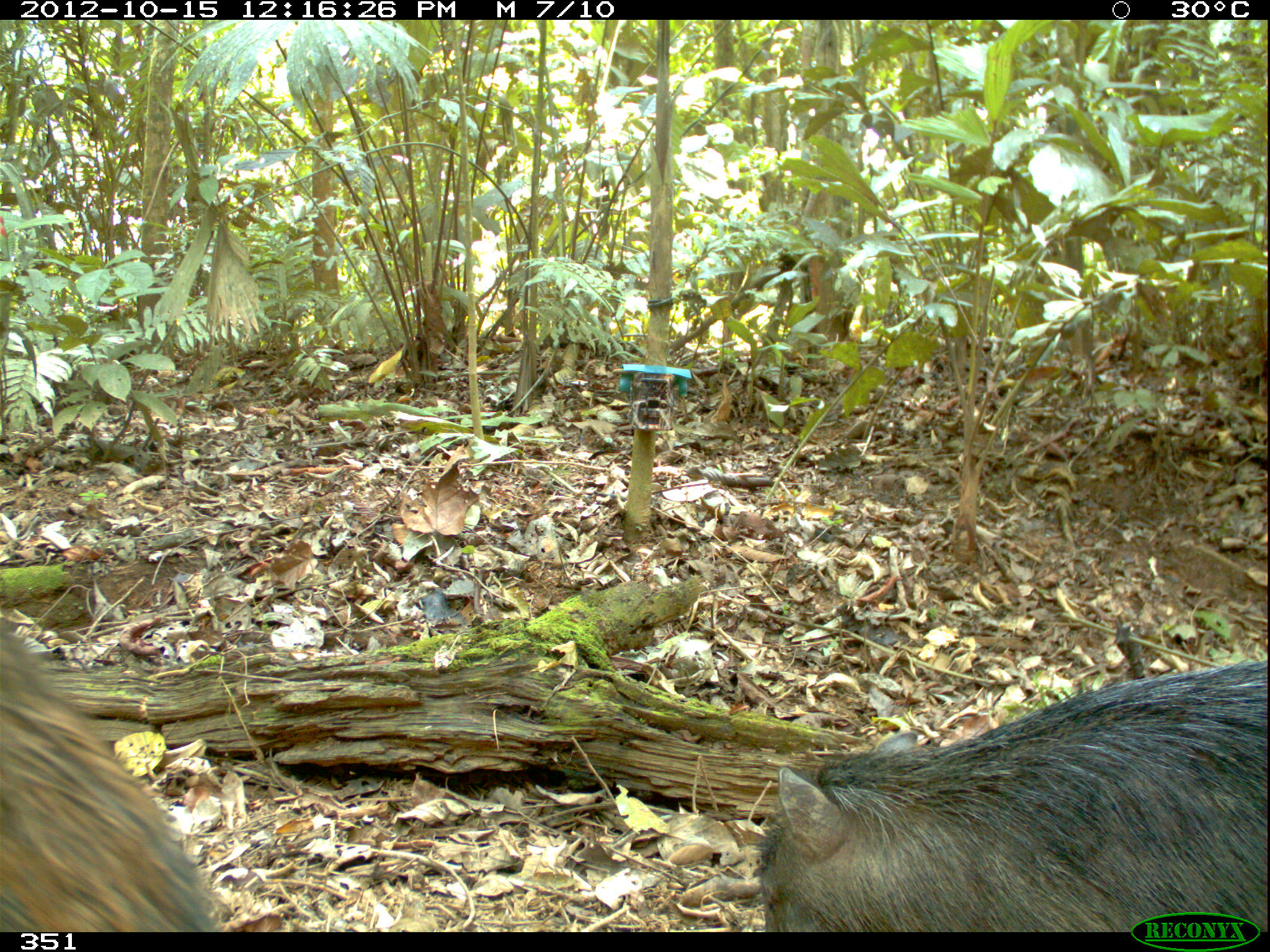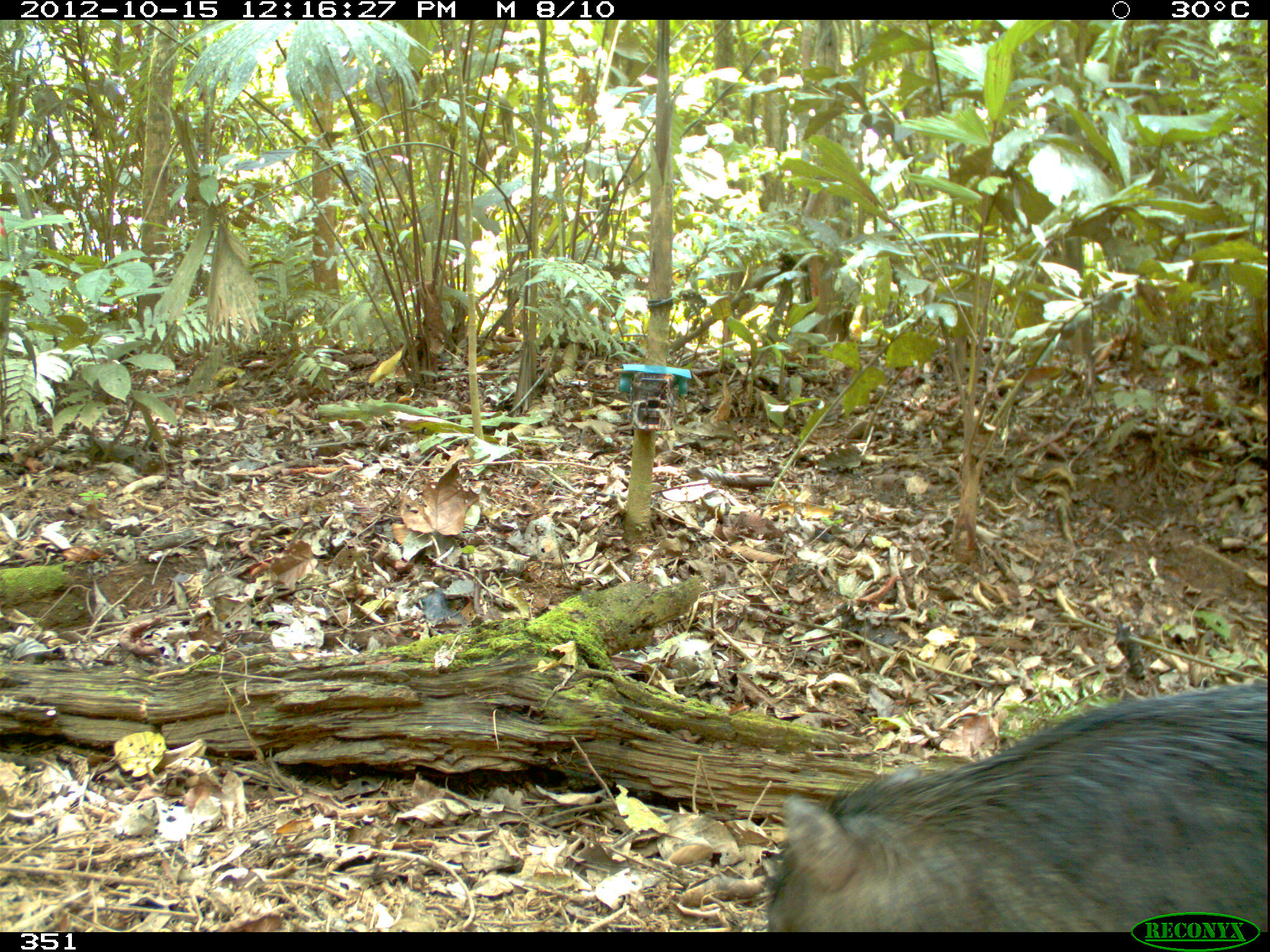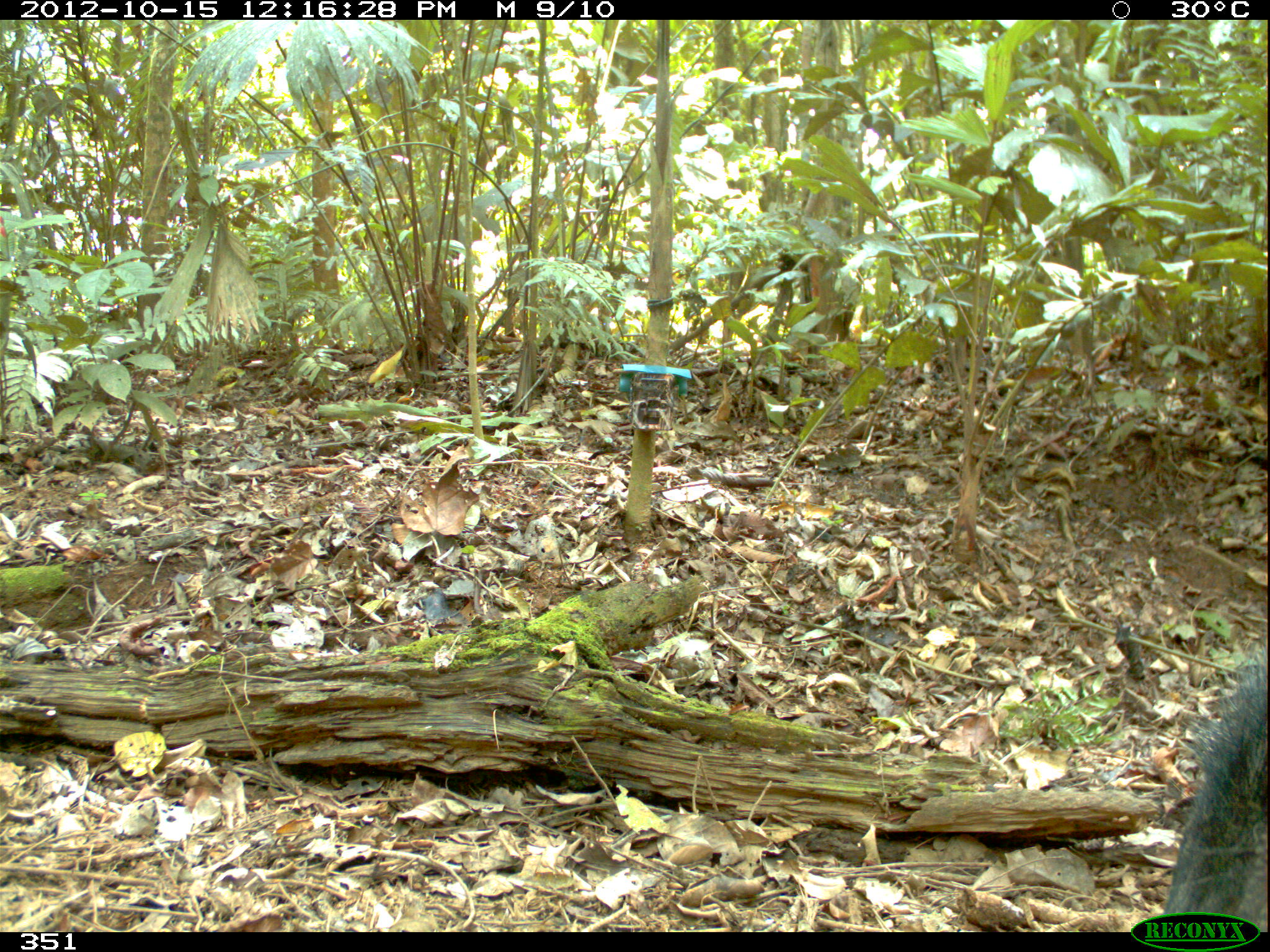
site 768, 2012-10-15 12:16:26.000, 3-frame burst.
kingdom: Animalia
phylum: Chordata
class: Mammalia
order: Artiodactyla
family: Tayassuidae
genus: Tayassu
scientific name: Tayassu pecari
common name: white-lipped peccary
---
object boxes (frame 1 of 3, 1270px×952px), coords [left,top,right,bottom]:
tayassu pecari: [759,656,1268,932]; [0,622,219,930]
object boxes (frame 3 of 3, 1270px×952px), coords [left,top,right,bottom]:
tayassu pecari: [1165,668,1269,930]